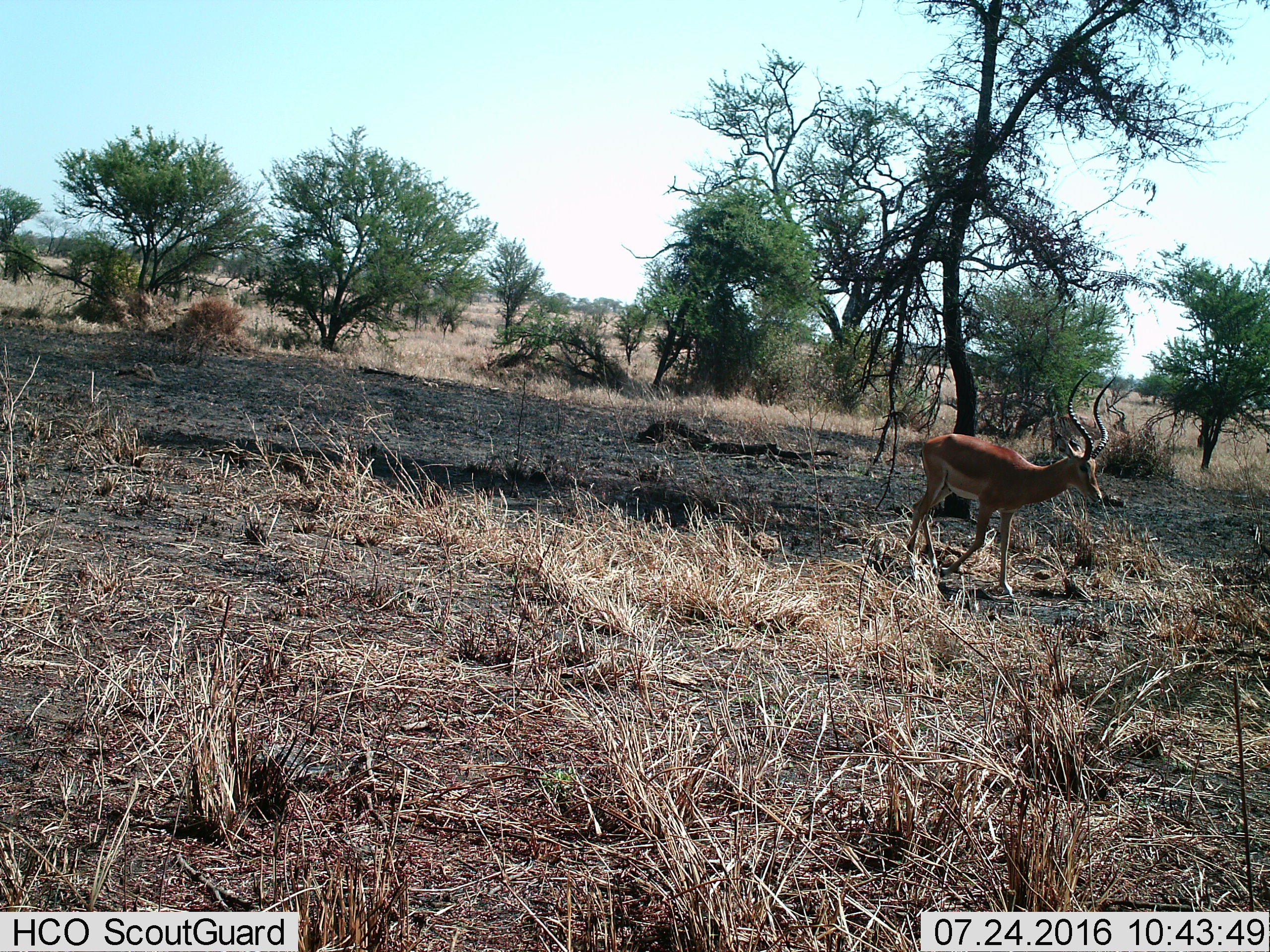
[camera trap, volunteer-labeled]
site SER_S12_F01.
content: unidentified animal